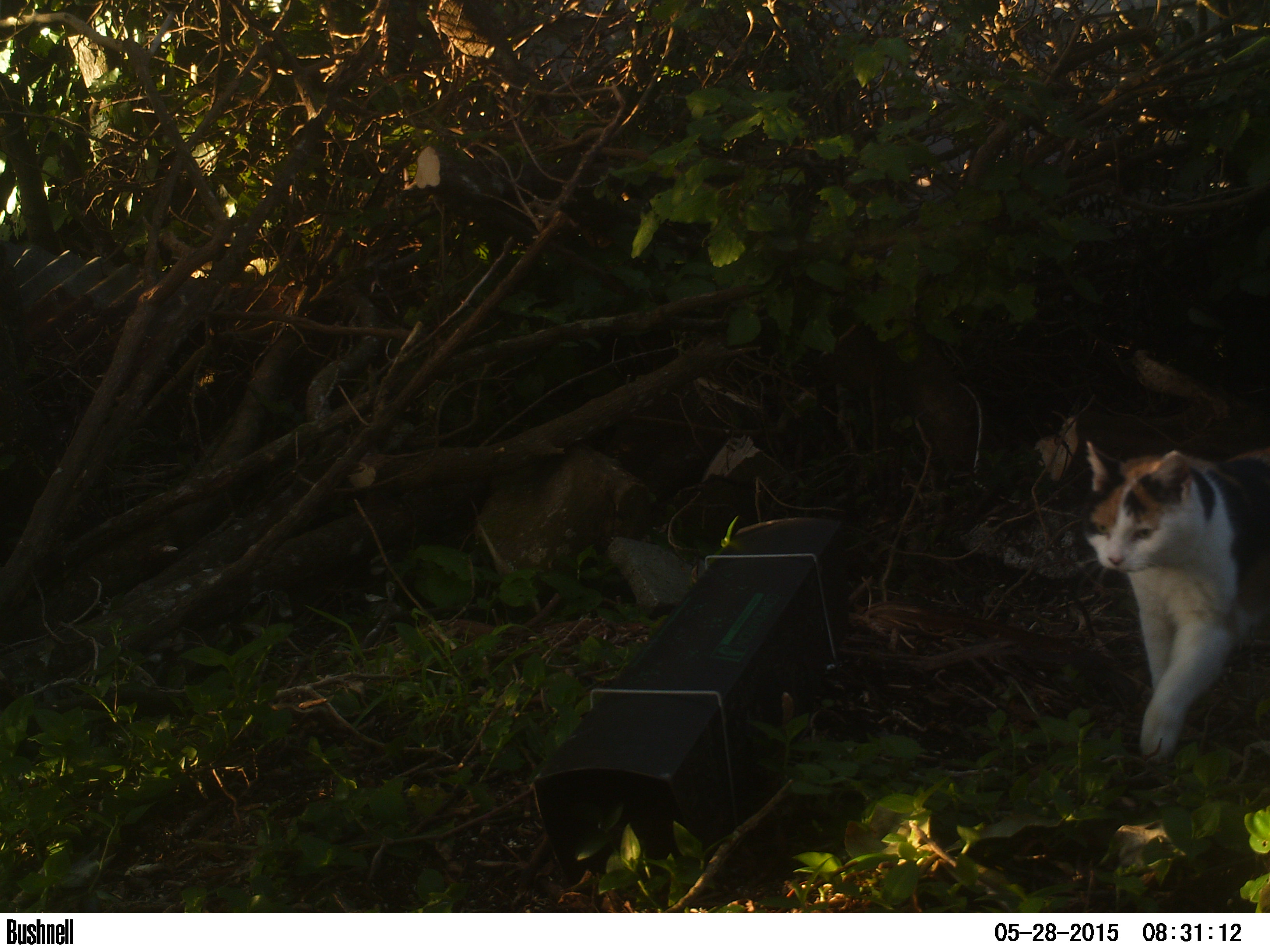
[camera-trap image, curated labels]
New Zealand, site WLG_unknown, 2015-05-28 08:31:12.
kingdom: Animalia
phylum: Chordata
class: Mammalia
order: Carnivora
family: Felidae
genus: Felis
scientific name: Felis catus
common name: domestic cat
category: cat